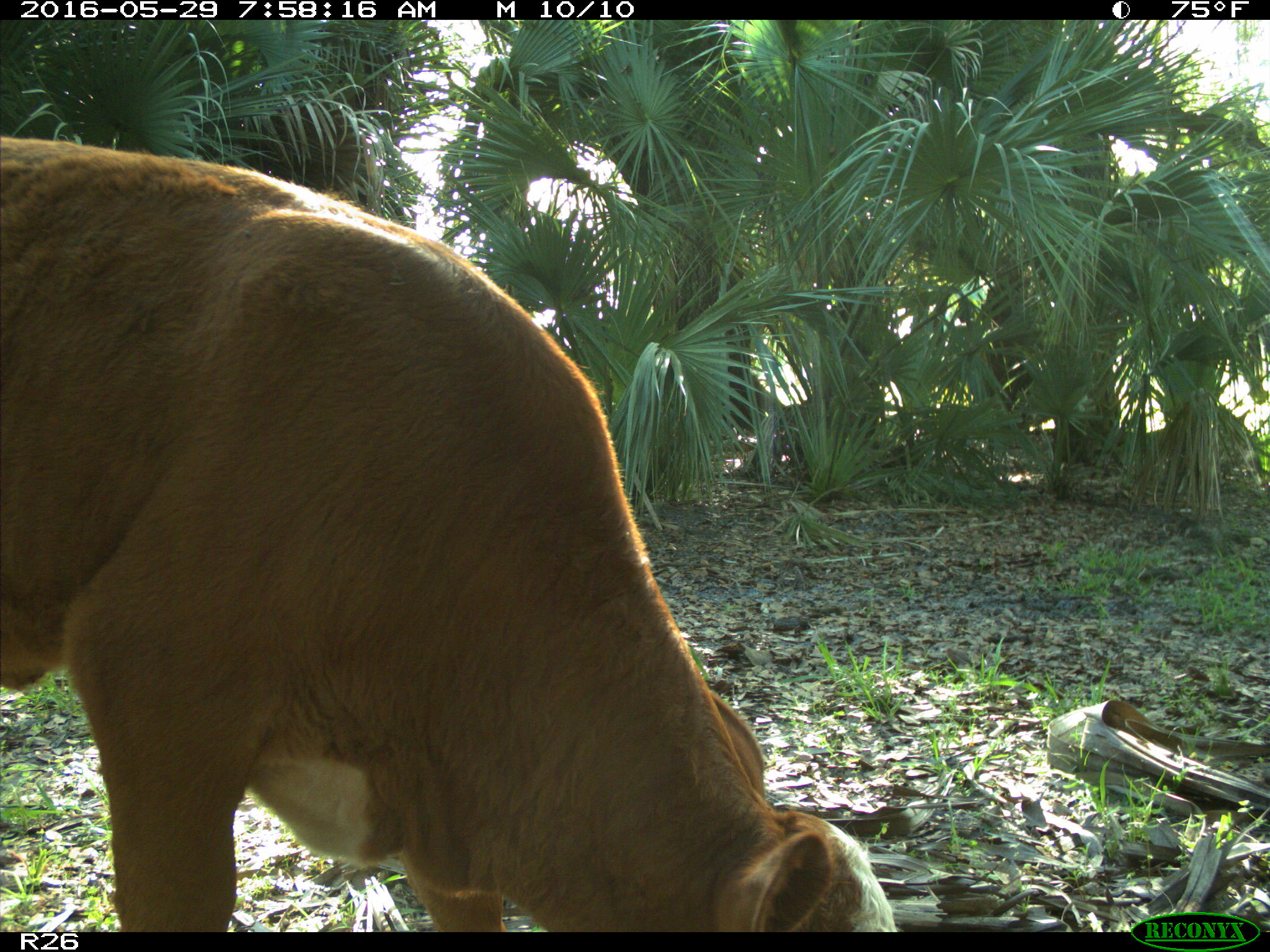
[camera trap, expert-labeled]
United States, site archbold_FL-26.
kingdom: Animalia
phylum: Chordata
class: Mammalia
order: Artiodactyla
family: Bovidae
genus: Bos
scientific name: Bos taurus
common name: domestic cow